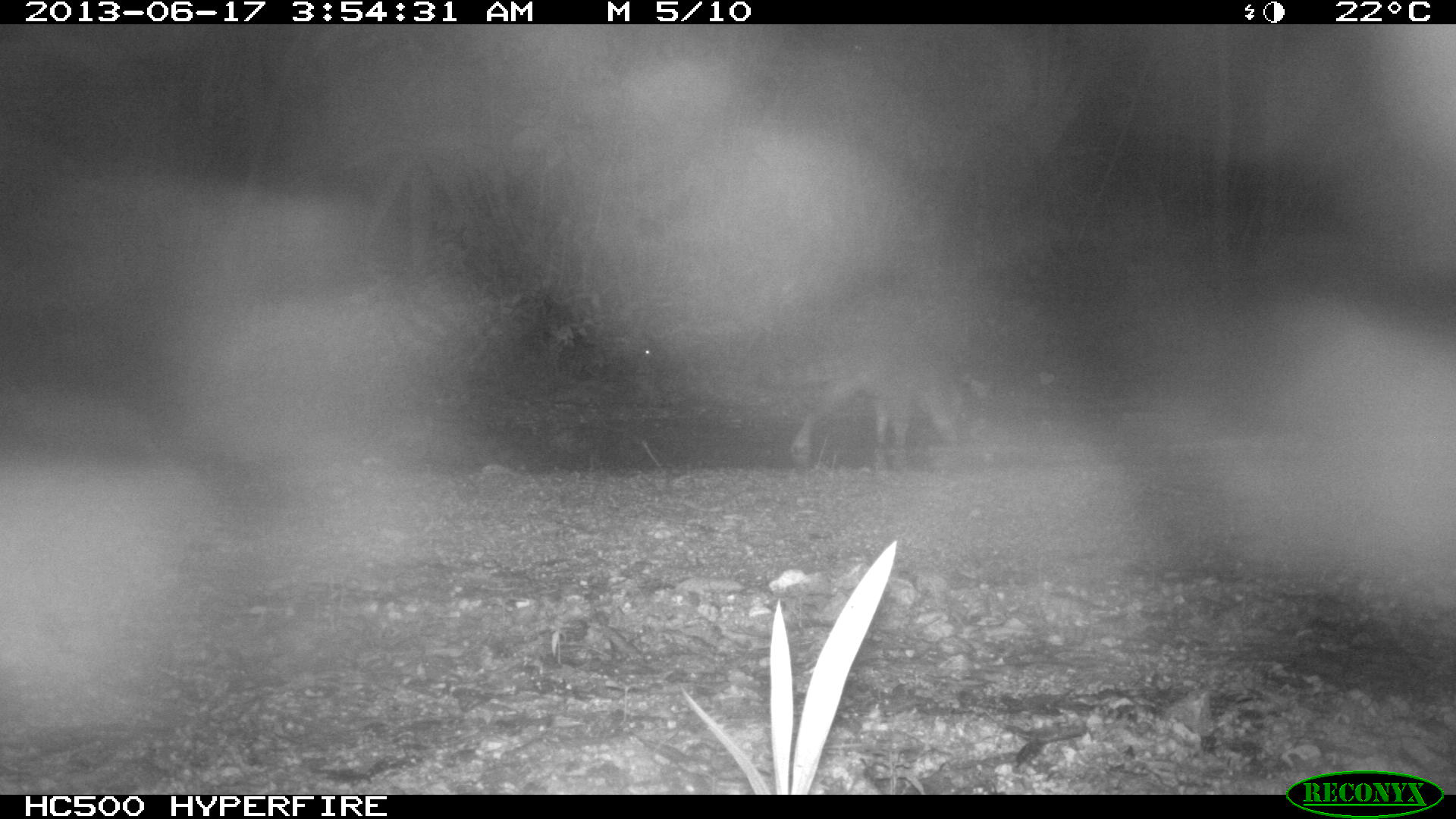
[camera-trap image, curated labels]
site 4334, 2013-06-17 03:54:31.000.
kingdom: Animalia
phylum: Chordata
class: Mammalia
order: Carnivora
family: Procyonidae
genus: Procyon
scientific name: Procyon lotor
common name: common raccoon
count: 1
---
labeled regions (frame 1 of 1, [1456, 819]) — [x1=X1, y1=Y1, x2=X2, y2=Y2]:
procyon lotor: [x1=790, y1=339, x2=960, y2=459]